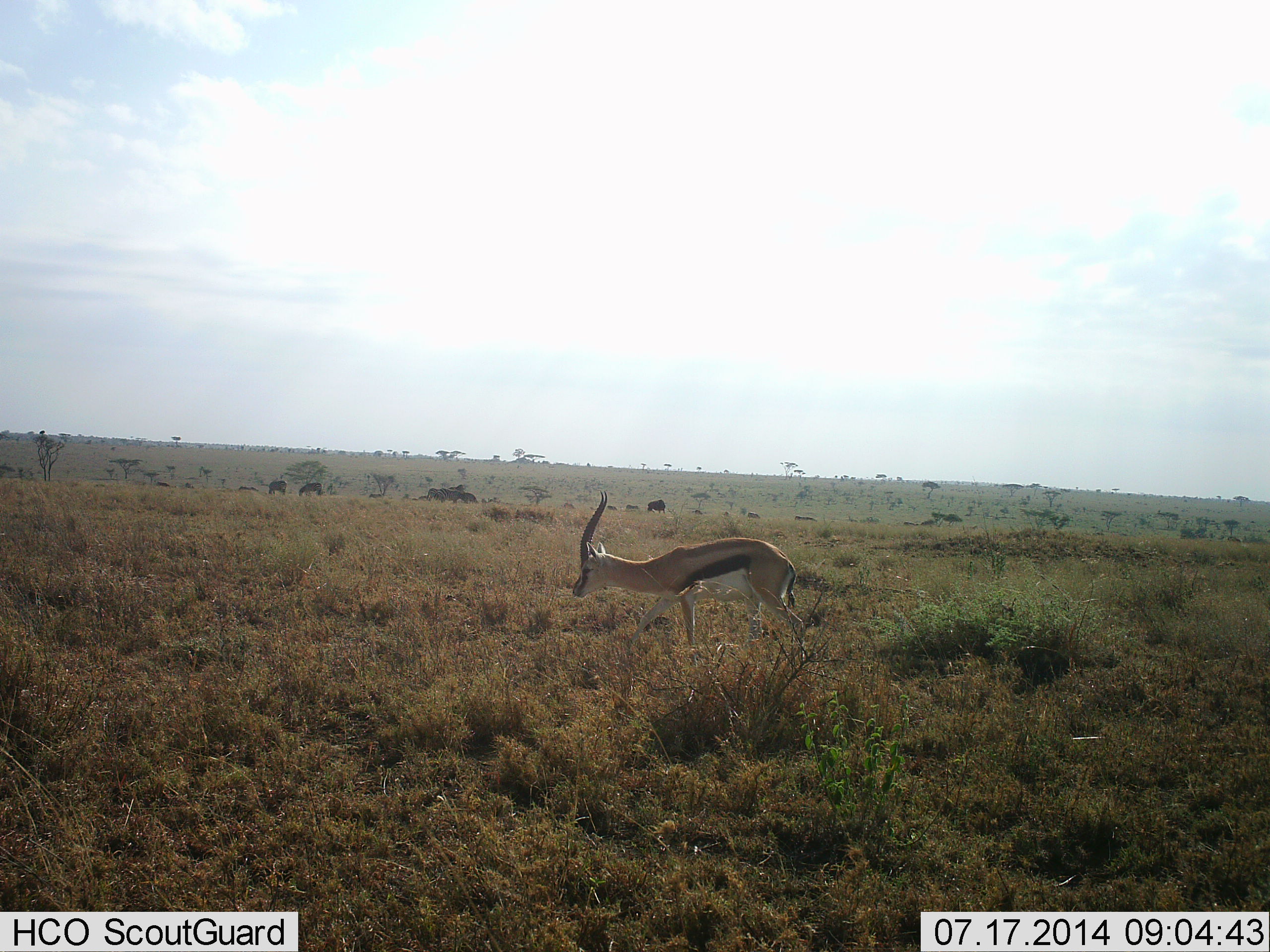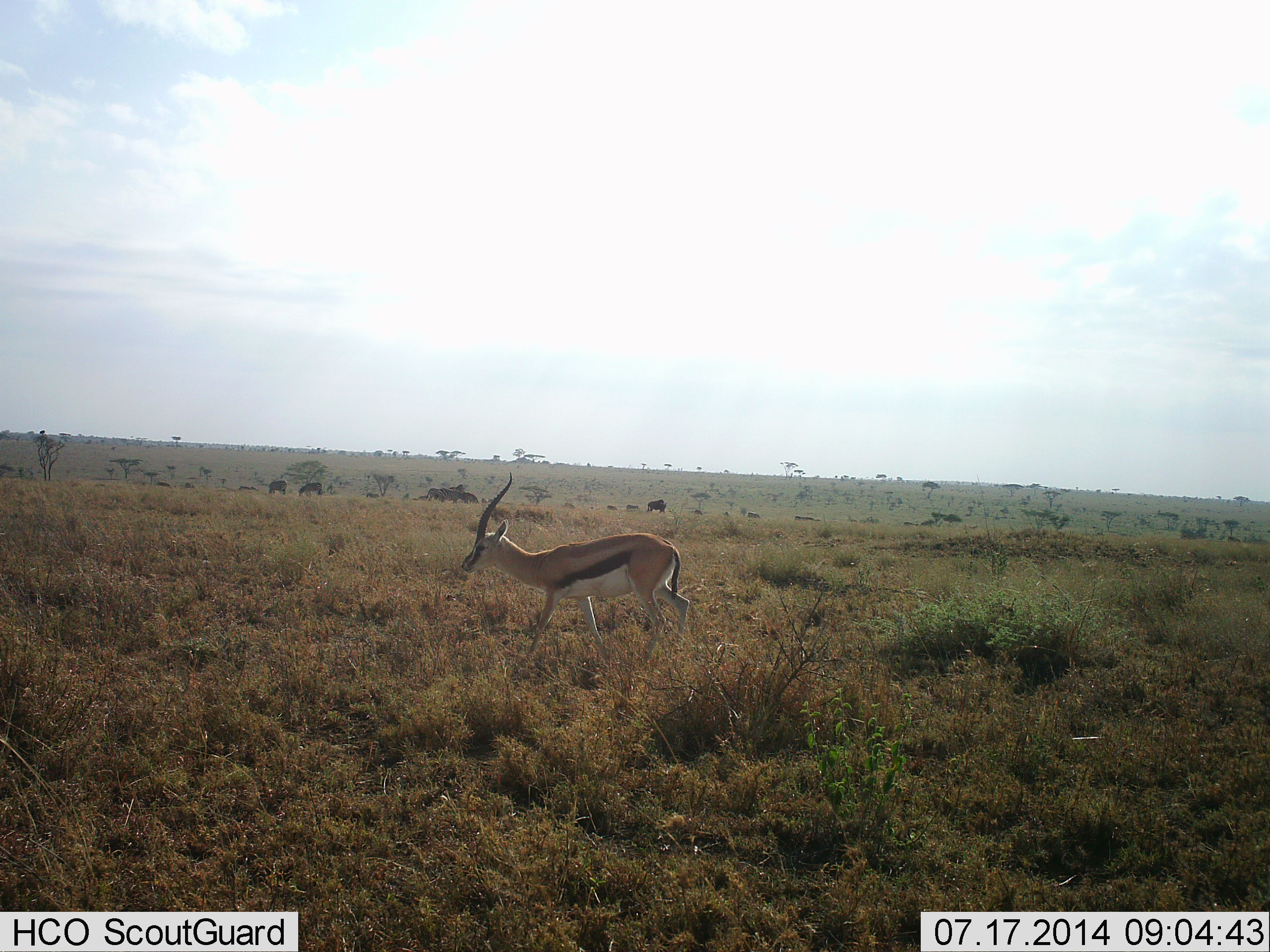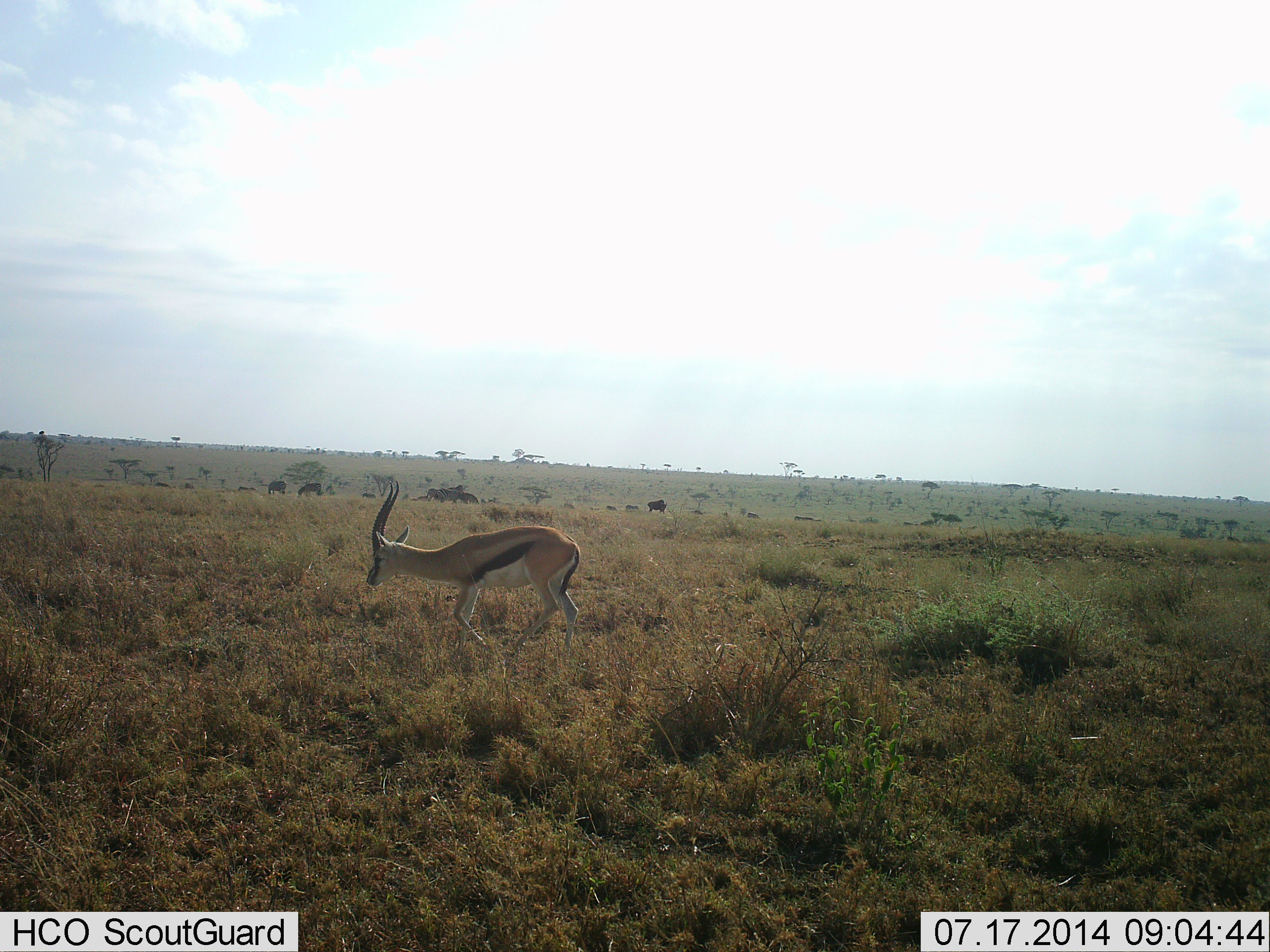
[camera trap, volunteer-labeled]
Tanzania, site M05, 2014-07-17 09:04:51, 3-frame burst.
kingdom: Animalia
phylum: Chordata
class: Mammalia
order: Artiodactyla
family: Bovidae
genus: Eudorcas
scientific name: Eudorcas thomsonii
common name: thomson's gazelle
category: gazellethomsons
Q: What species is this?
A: Gazellethomsons (thomson's gazelle) (Eudorcas thomsonii).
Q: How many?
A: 1.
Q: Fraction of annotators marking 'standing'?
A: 17%.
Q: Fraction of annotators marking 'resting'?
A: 0%.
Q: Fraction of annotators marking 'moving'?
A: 92%.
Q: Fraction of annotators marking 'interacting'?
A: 0%.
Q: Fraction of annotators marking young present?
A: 0%.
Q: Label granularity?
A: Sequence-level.